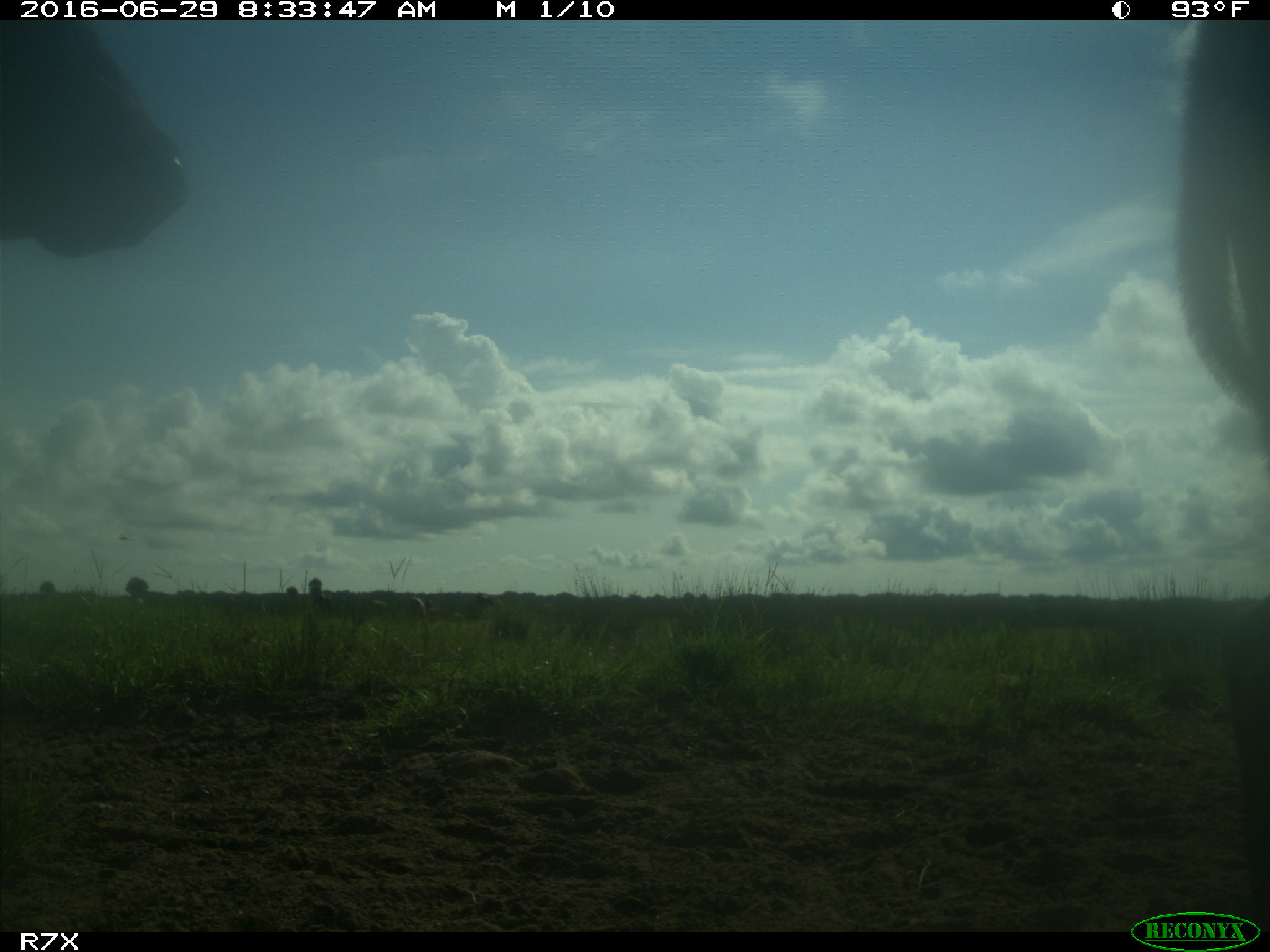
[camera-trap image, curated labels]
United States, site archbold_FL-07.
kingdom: Animalia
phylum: Chordata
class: Mammalia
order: Artiodactyla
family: Bovidae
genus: Bos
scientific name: Bos taurus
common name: domestic cow